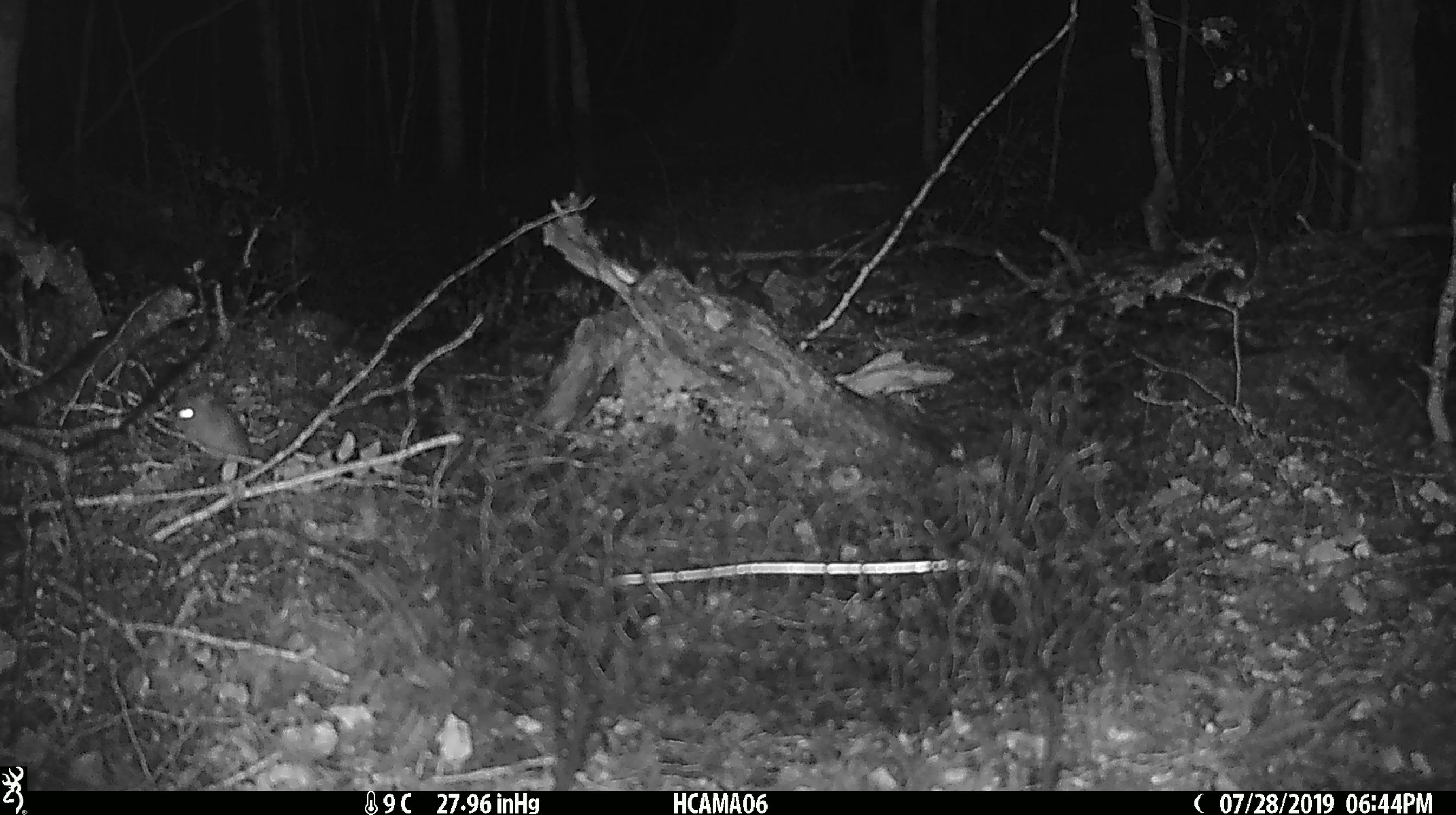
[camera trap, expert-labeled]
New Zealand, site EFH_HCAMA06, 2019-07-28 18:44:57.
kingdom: Animalia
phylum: Chordata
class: Mammalia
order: Rodentia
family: Muridae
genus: Mus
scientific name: Mus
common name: mouse